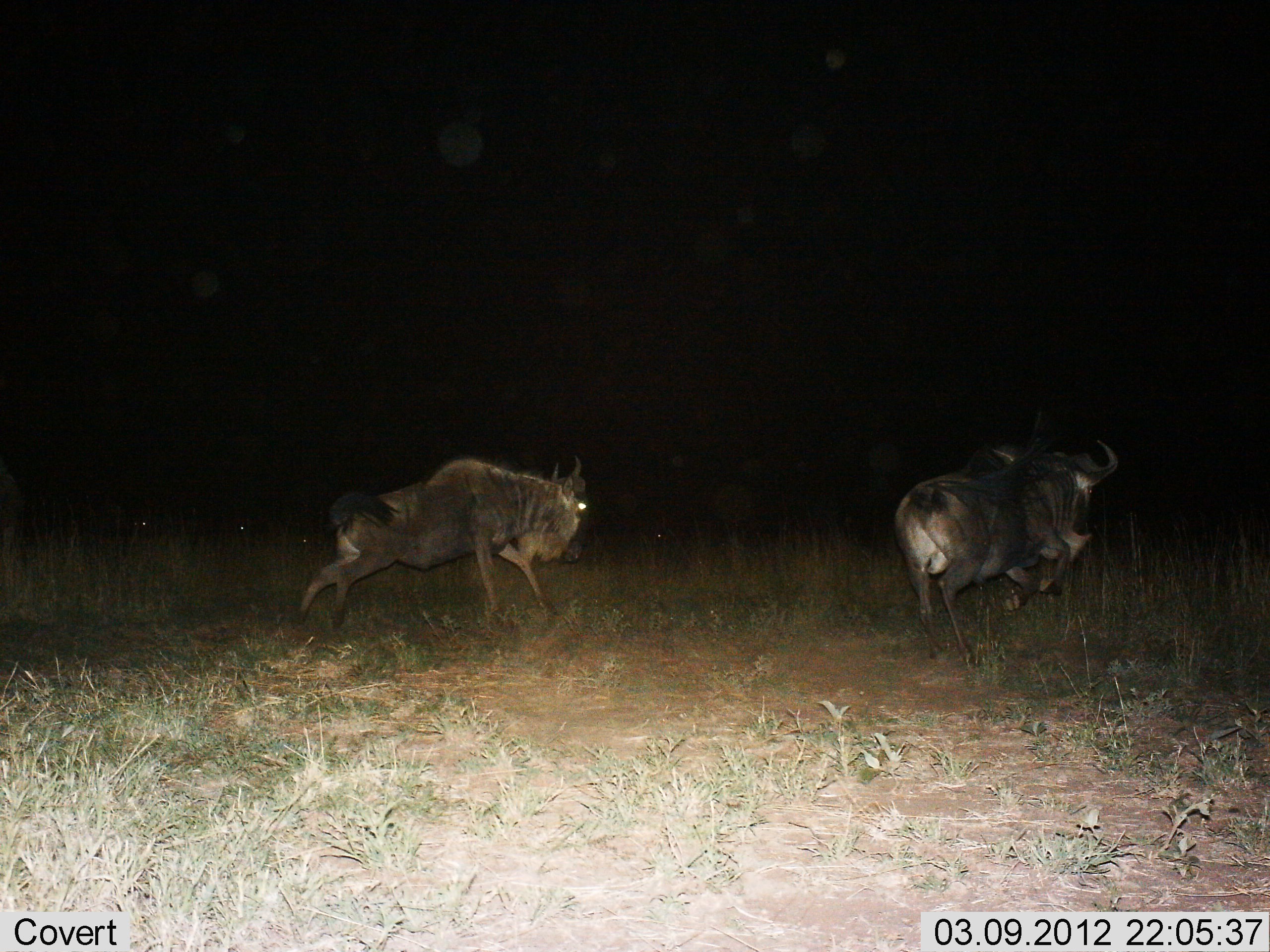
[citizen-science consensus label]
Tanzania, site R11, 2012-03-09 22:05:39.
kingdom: Animalia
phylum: Chordata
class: Mammalia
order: Artiodactyla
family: Bovidae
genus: Connochaetes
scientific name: Connochaetes taurinus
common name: blue wildebeest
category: wildebeest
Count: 2.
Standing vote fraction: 0%.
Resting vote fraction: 0%.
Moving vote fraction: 93%.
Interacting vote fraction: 7%.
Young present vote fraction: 0%.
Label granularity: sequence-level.